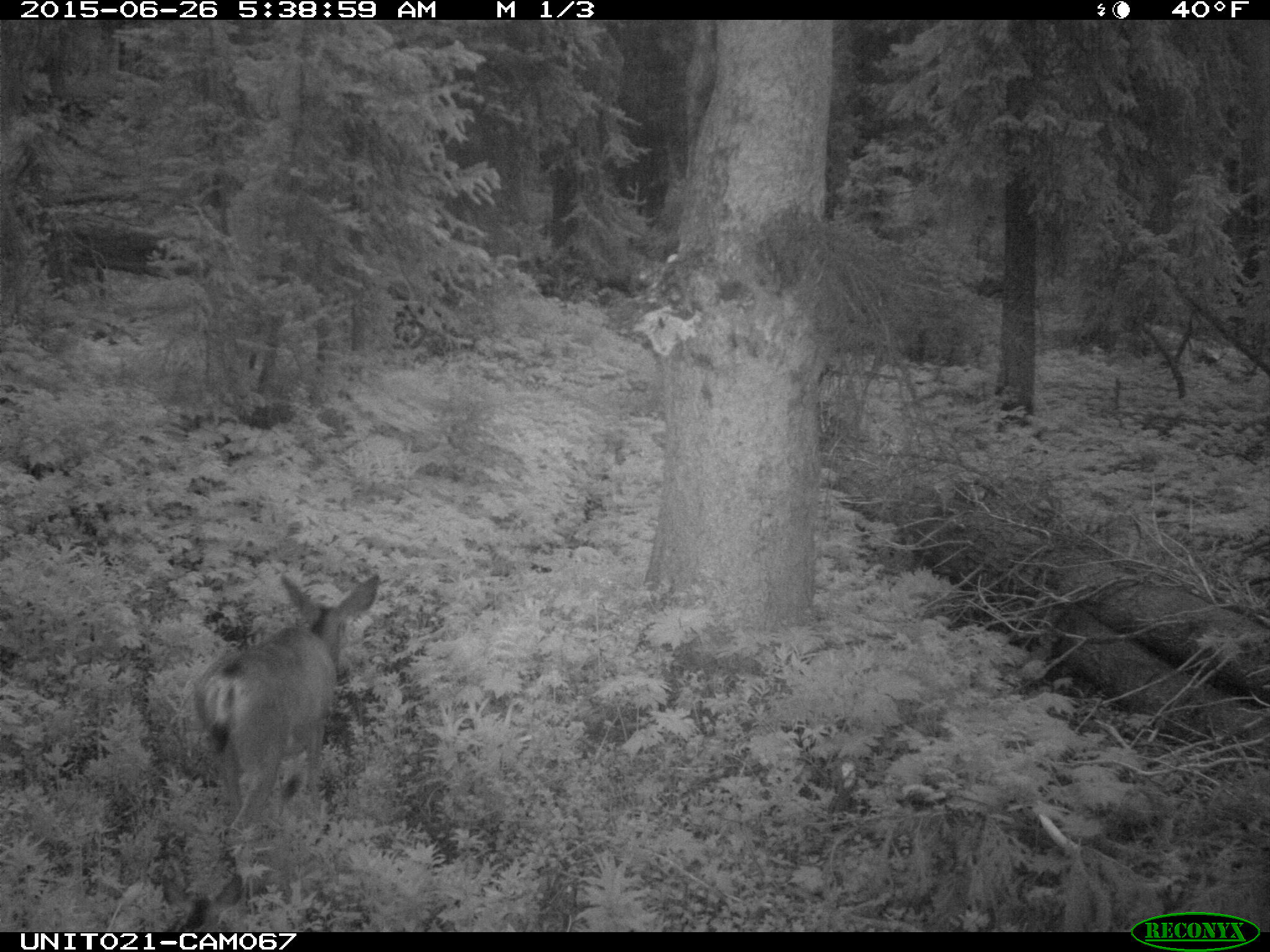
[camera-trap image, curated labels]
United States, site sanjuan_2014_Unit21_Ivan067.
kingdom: Animalia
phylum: Chordata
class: Mammalia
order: Artiodactyla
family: Cervidae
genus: Odocoileus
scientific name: Odocoileus hemionus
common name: mule deer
Odocoileus hemionus (mule deer).